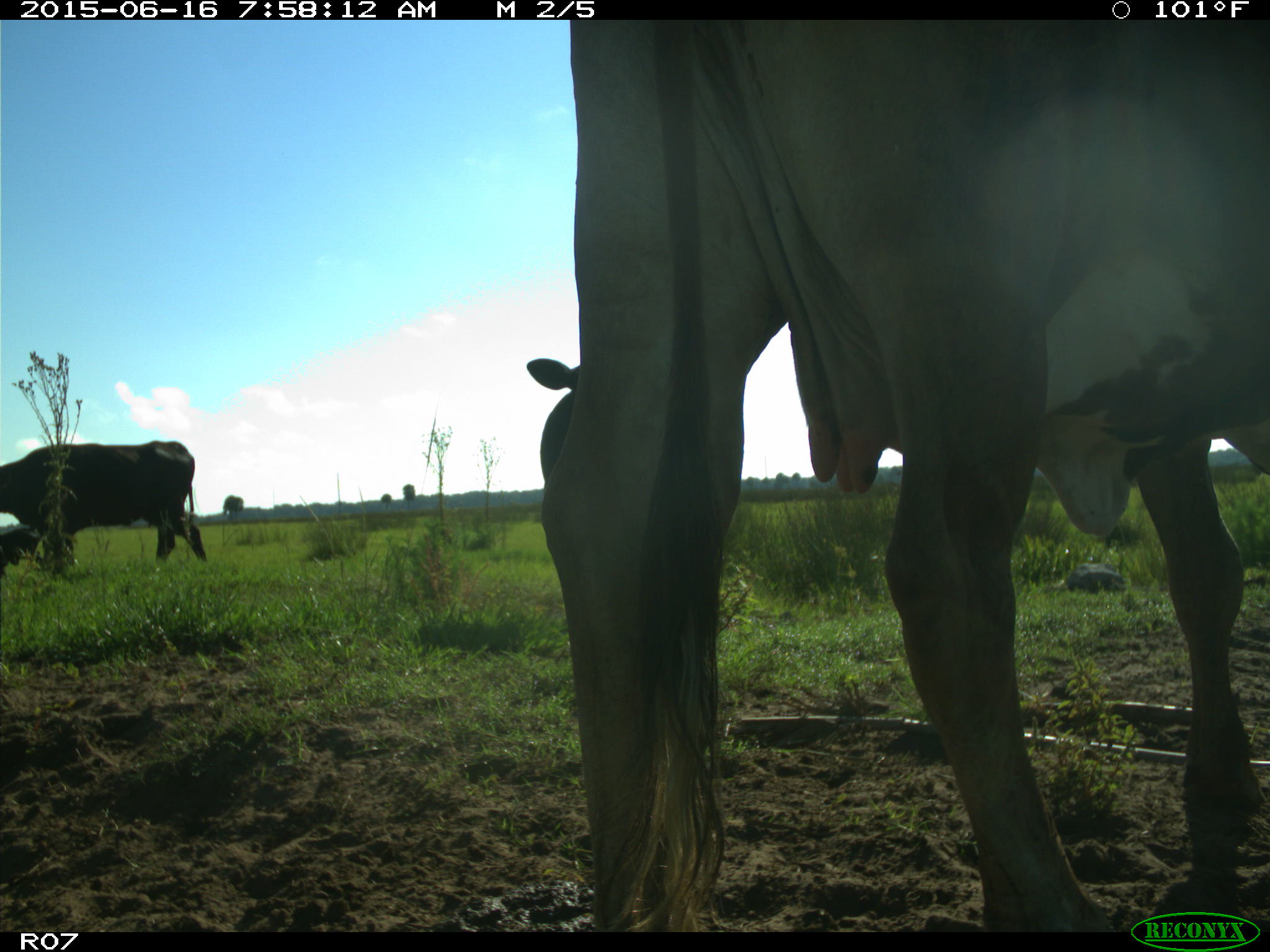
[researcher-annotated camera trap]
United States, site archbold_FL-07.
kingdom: Animalia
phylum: Chordata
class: Mammalia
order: Artiodactyla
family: Bovidae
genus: Bos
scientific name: Bos taurus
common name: domestic cow